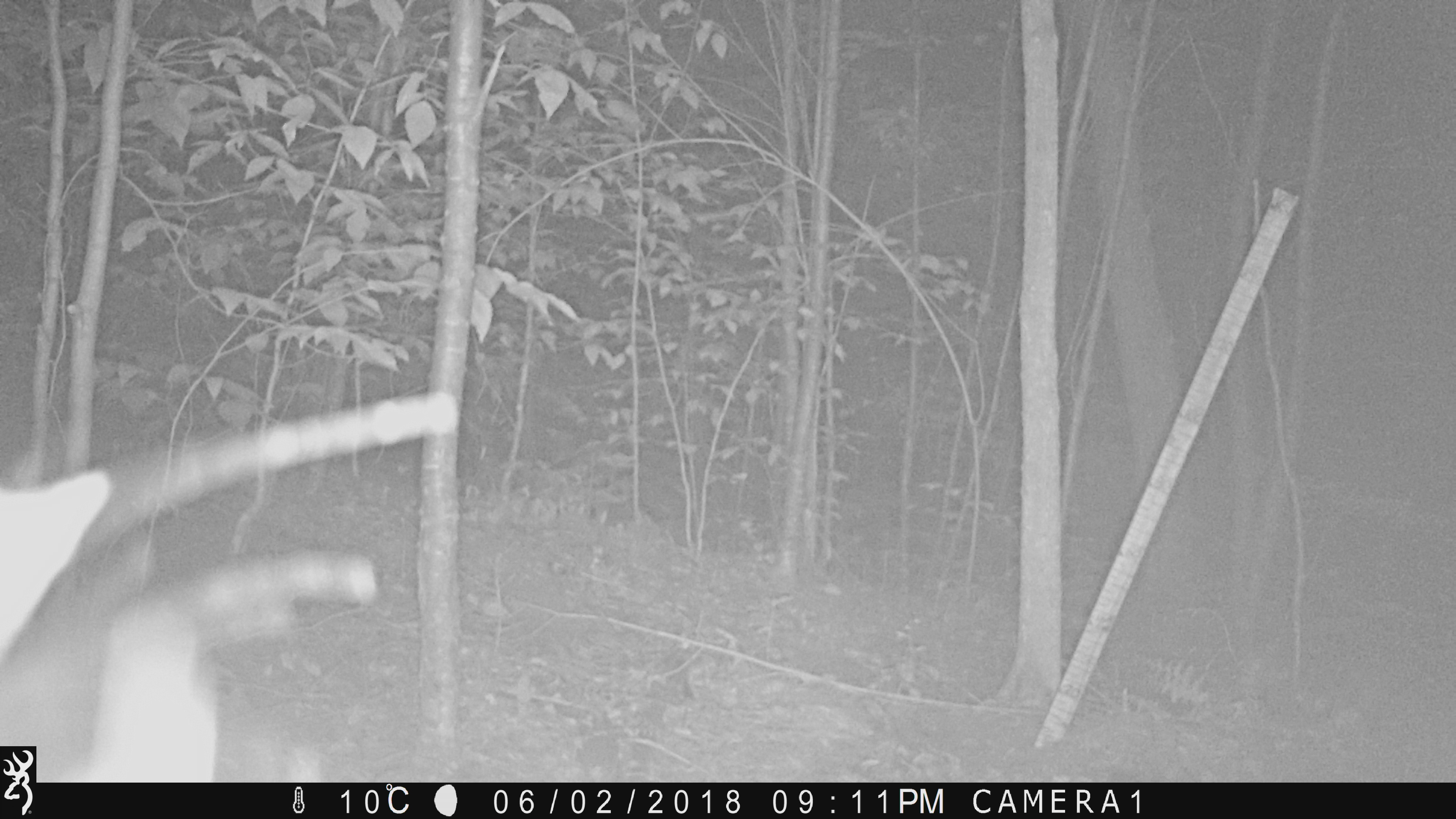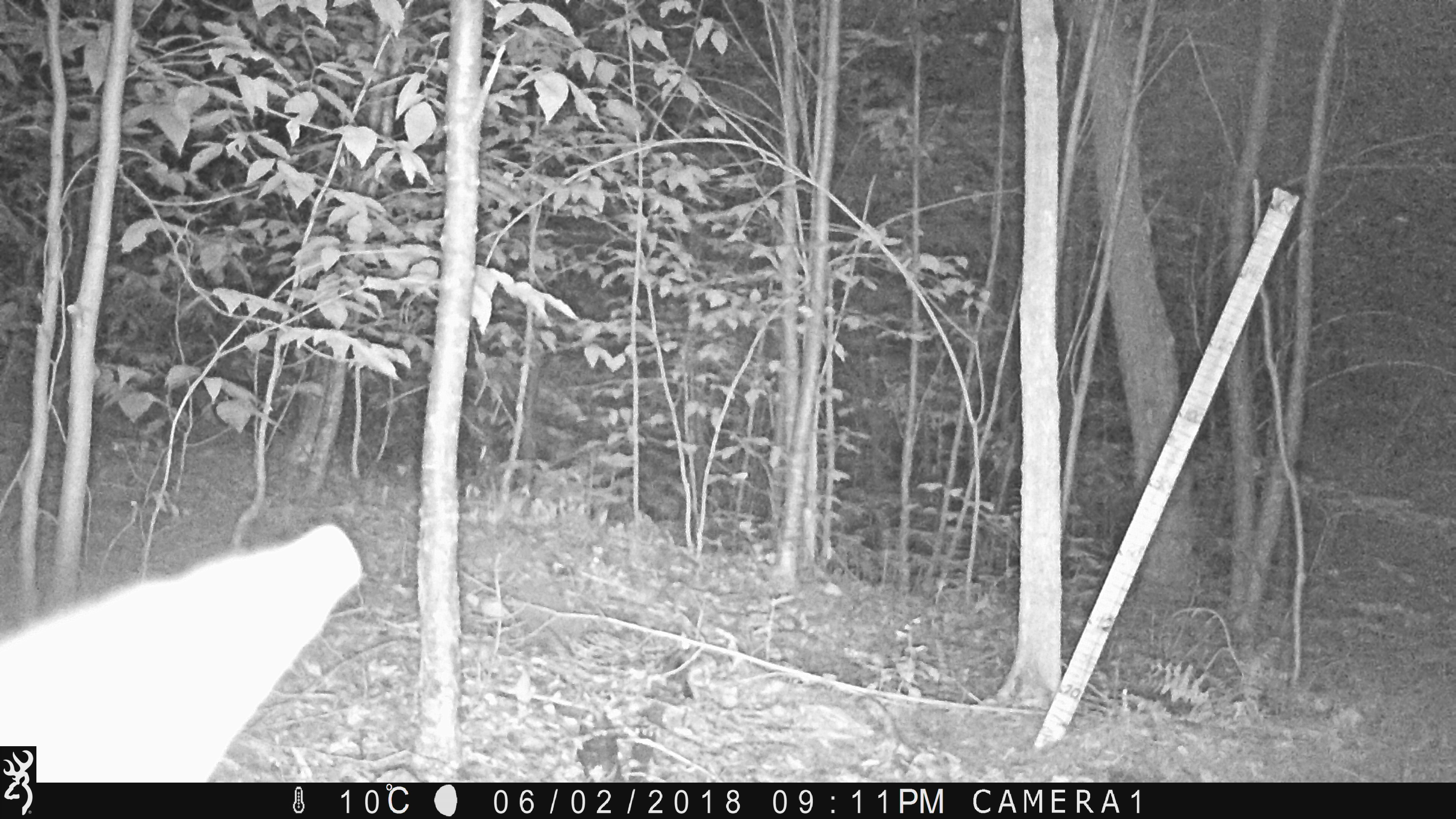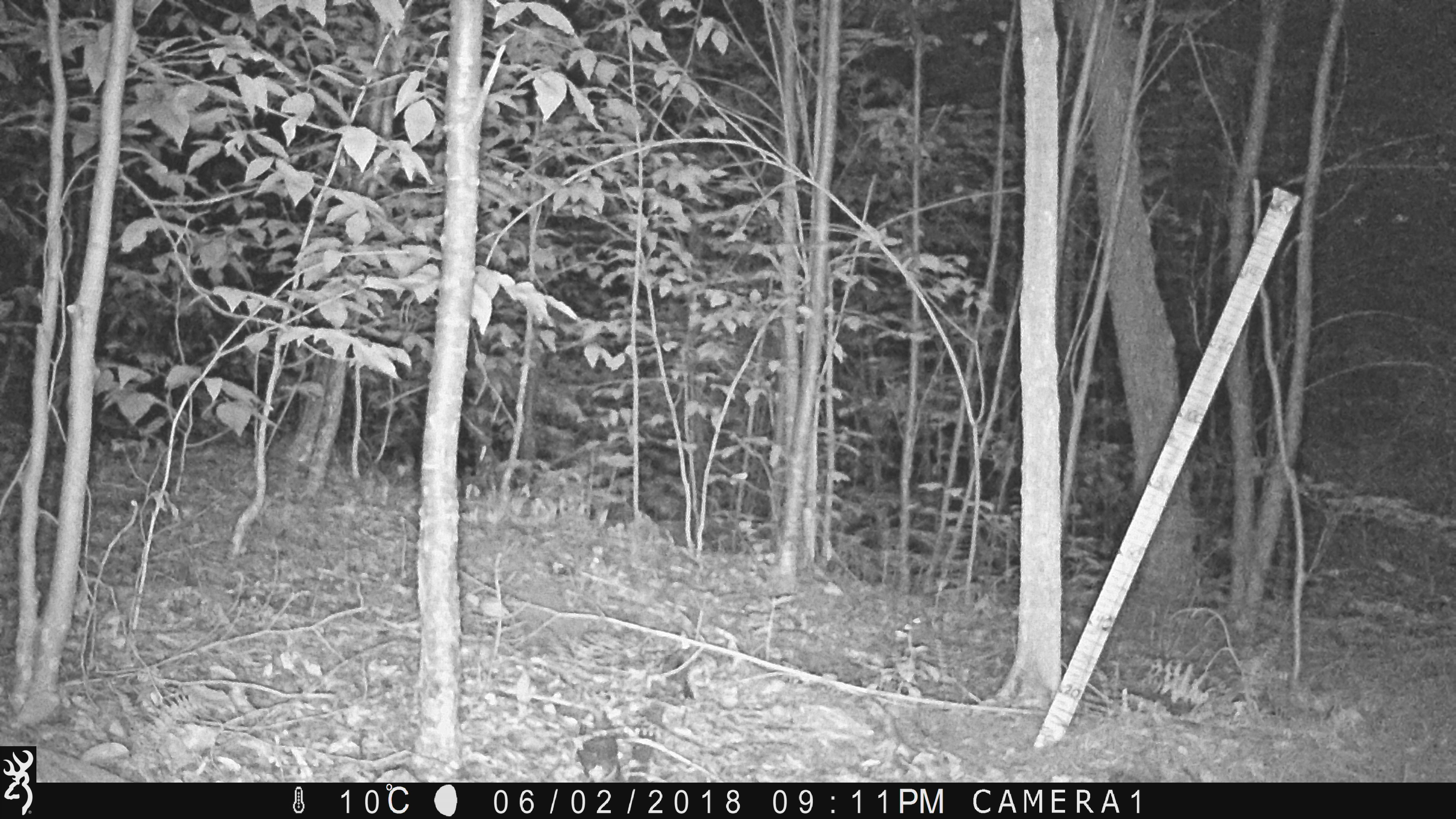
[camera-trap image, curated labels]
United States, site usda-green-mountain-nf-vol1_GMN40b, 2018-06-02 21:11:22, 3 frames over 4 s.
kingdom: Animalia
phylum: Chordata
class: Mammalia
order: Artiodactyla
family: Cervidae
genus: Odocoileus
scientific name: Odocoileus virginianus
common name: white-tailed deer